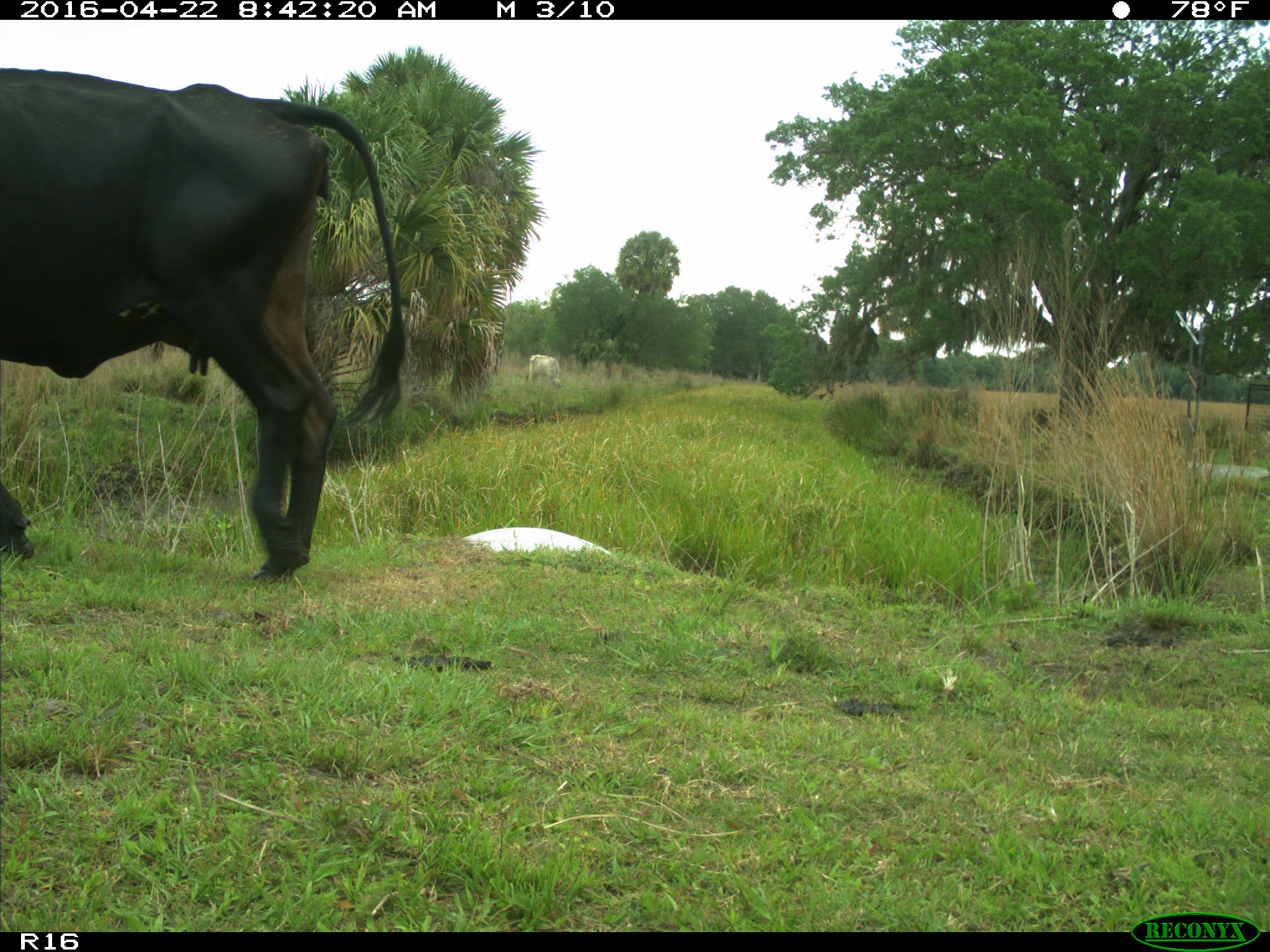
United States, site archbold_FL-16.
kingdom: Animalia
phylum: Chordata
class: Mammalia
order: Artiodactyla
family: Bovidae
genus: Bos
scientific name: Bos taurus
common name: domestic cow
Bos taurus (domestic cow).